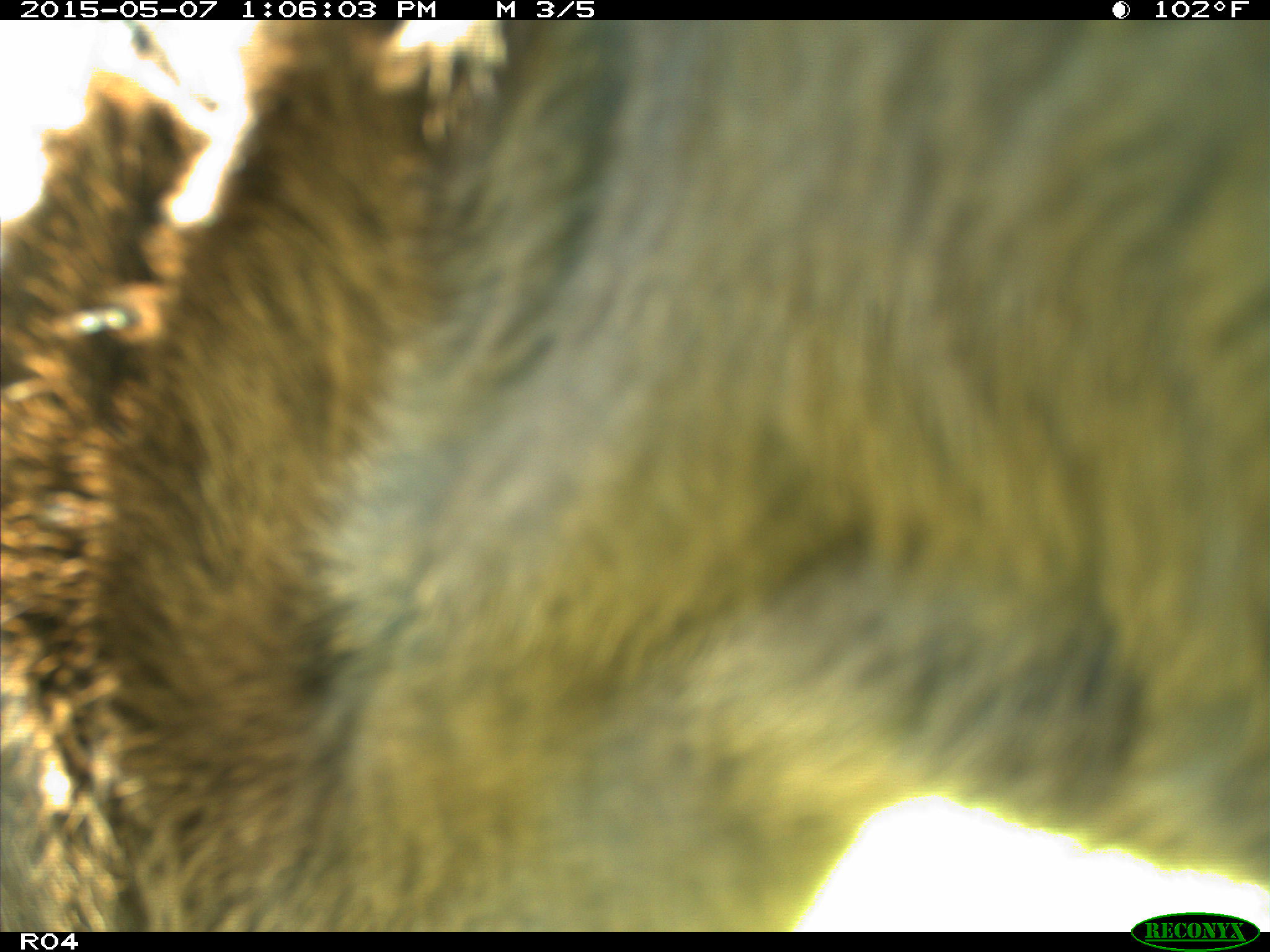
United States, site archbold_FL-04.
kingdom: Animalia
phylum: Chordata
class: Mammalia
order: Artiodactyla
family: Bovidae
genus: Bos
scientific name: Bos taurus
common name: domestic cow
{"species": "Bos taurus (domestic cow)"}